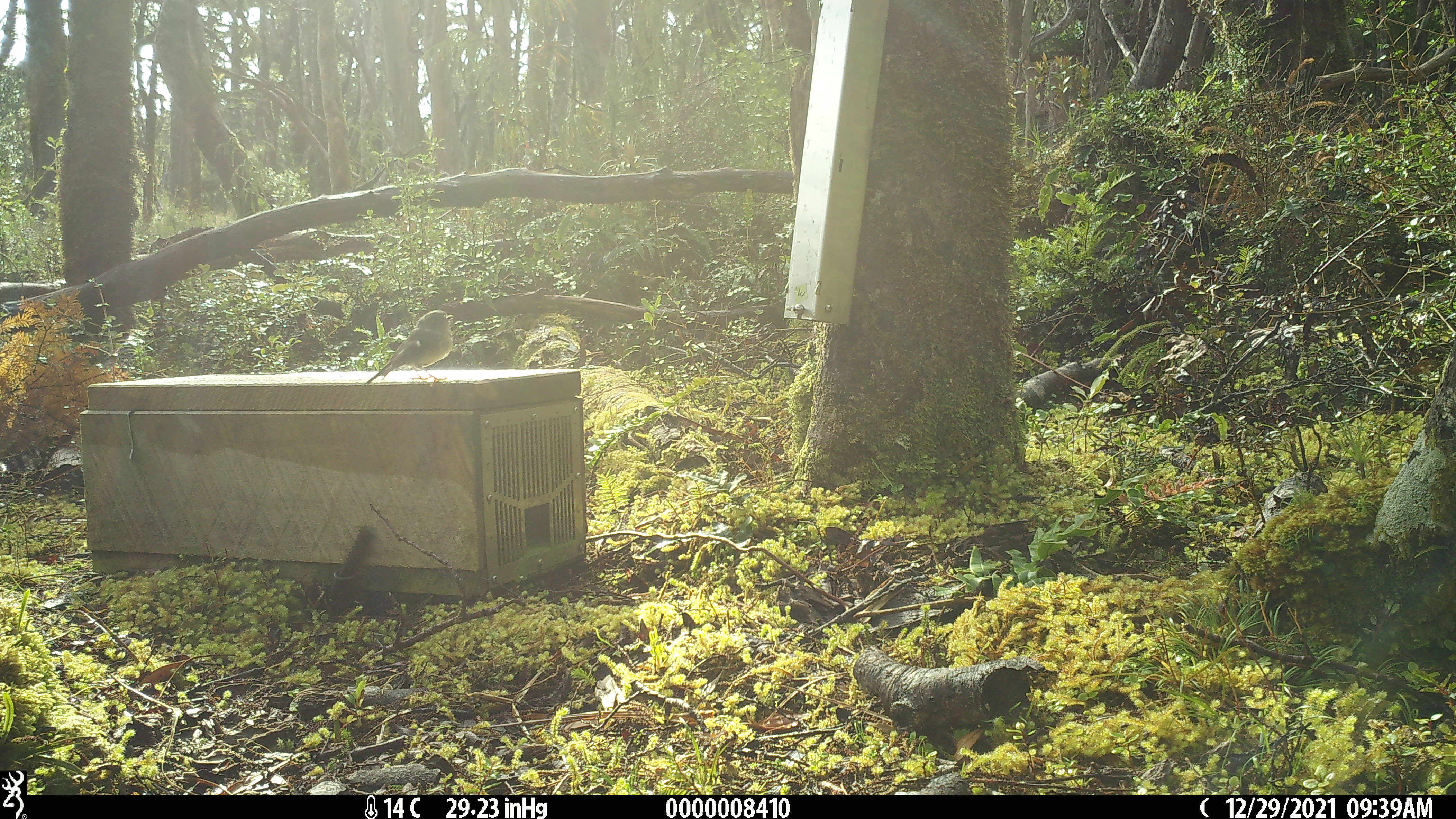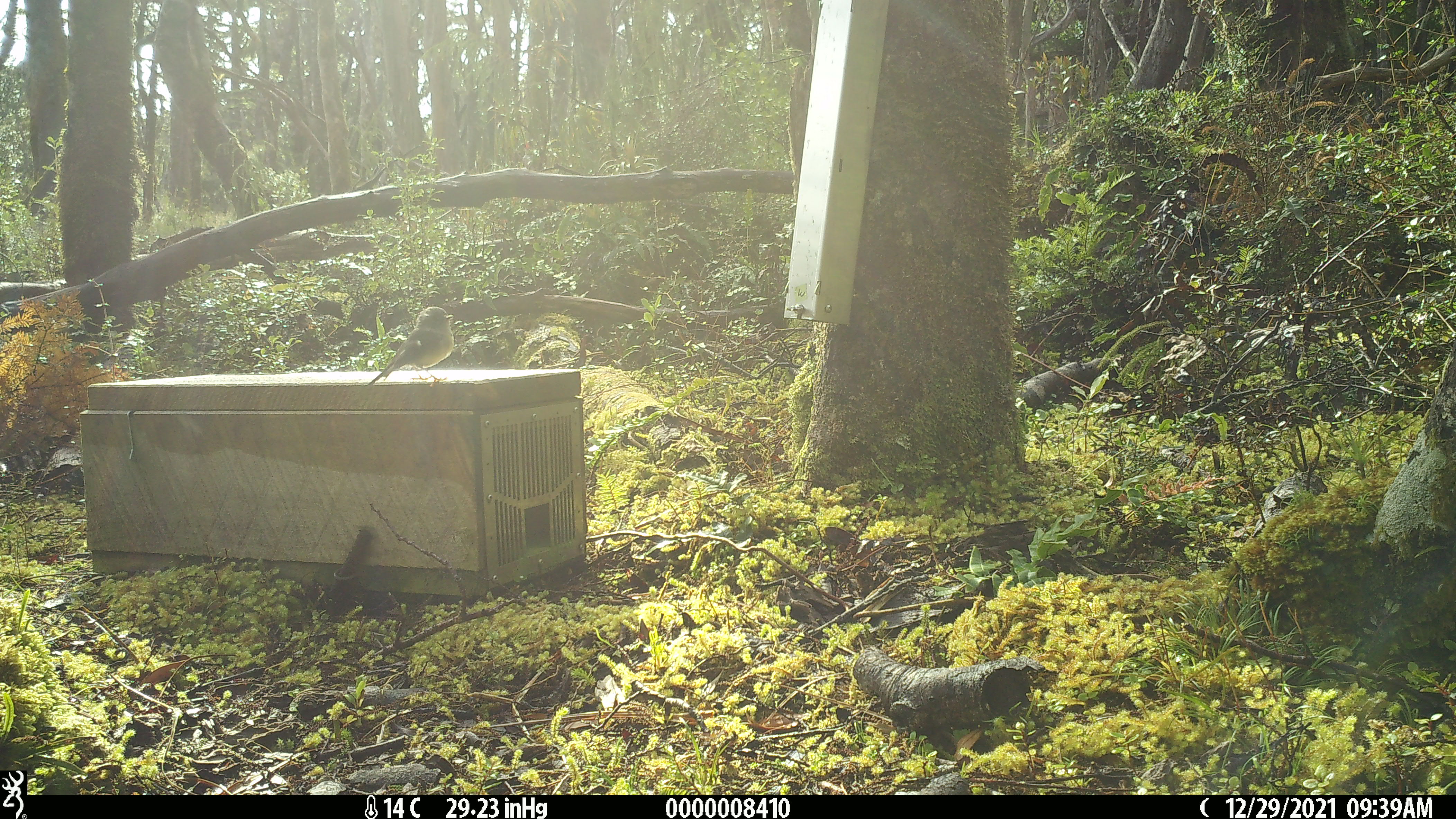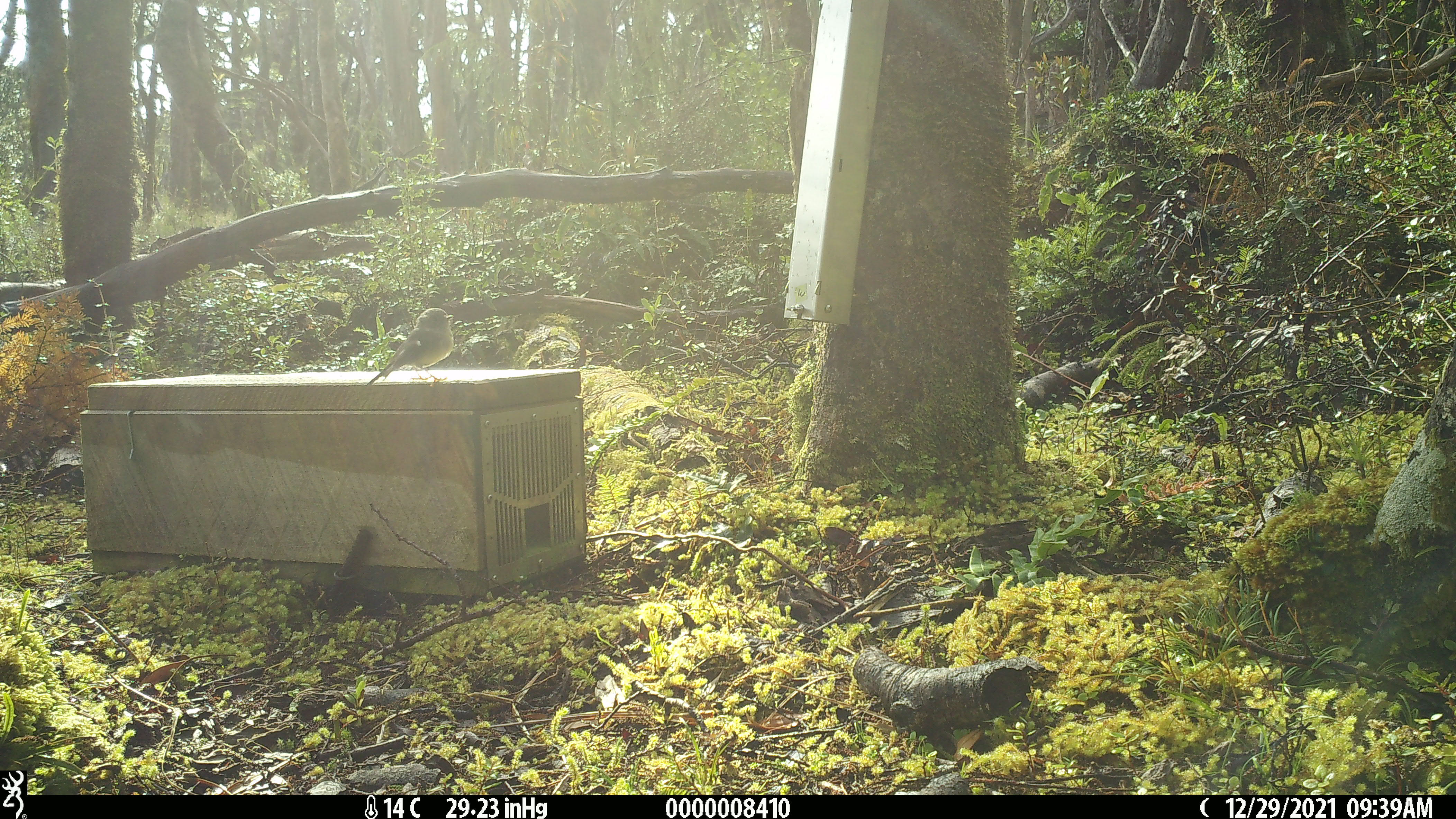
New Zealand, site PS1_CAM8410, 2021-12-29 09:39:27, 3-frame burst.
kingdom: Animalia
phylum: Chordata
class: Aves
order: Passeriformes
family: Petroicidae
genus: Petroica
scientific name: Petroica macrocephala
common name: tomtit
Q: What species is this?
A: Tomtit (Petroica macrocephala).